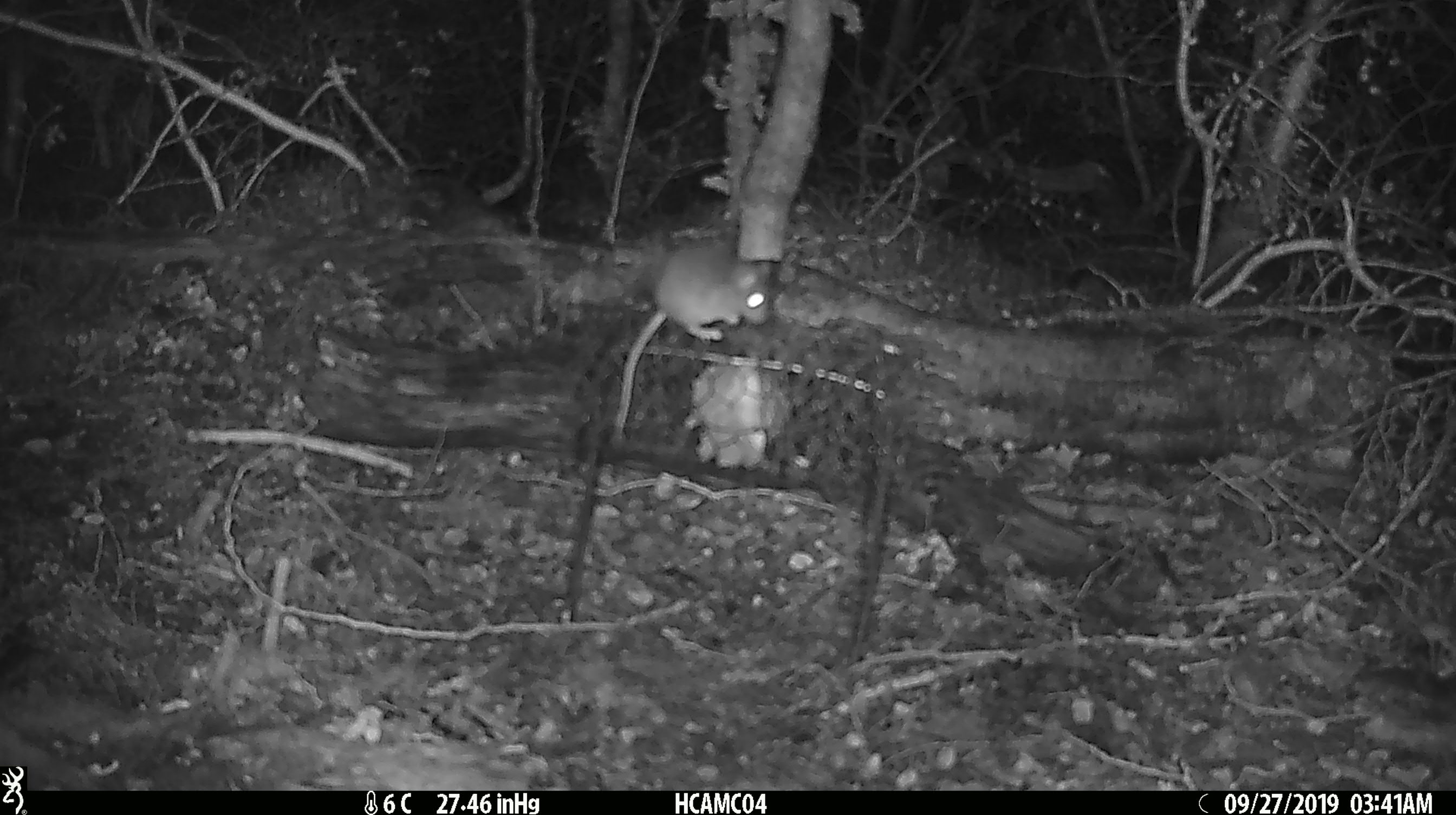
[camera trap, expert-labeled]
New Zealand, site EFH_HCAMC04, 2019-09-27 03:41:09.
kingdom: Animalia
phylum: Chordata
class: Mammalia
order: Rodentia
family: Muridae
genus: Mus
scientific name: Mus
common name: mouse